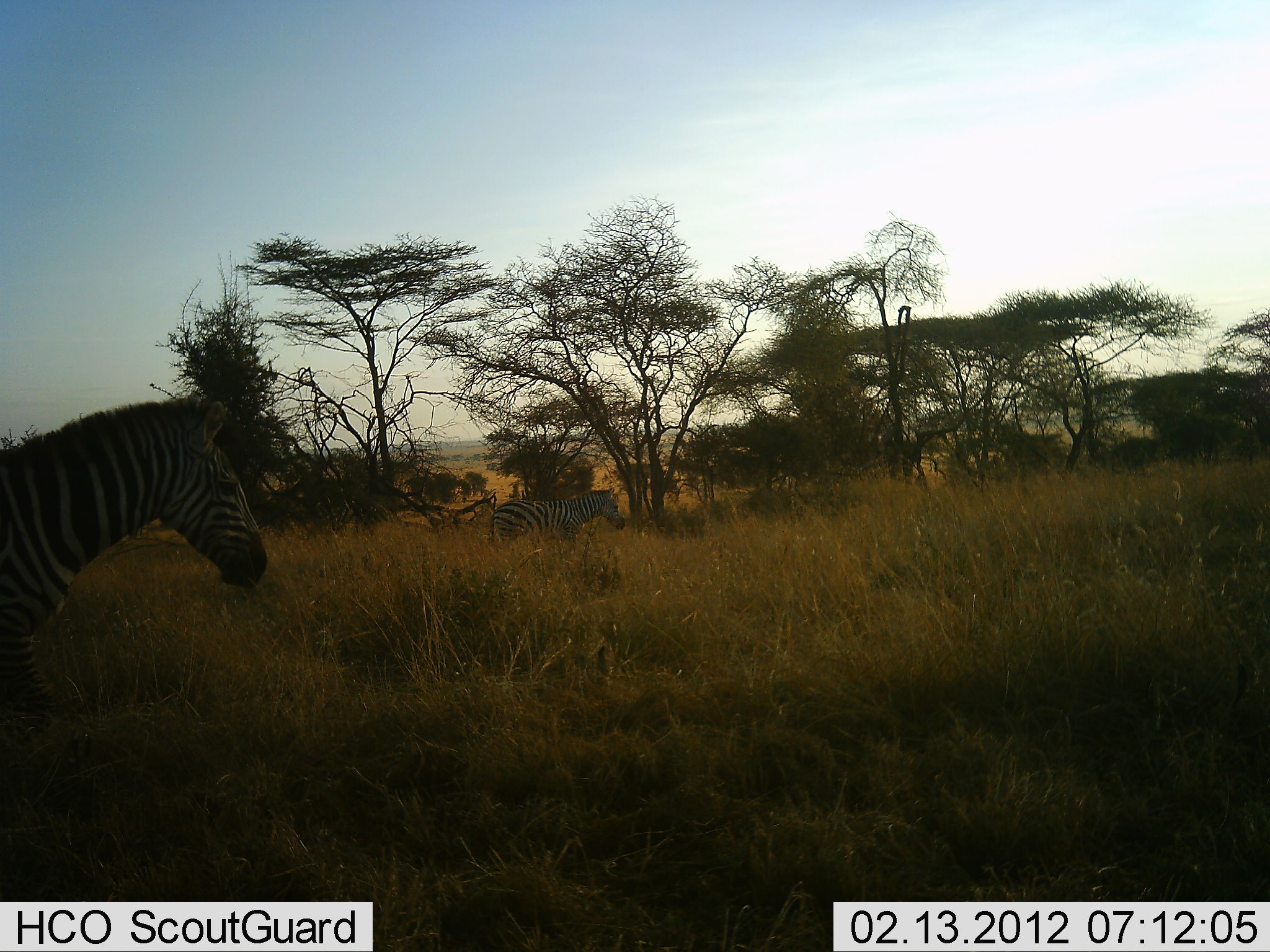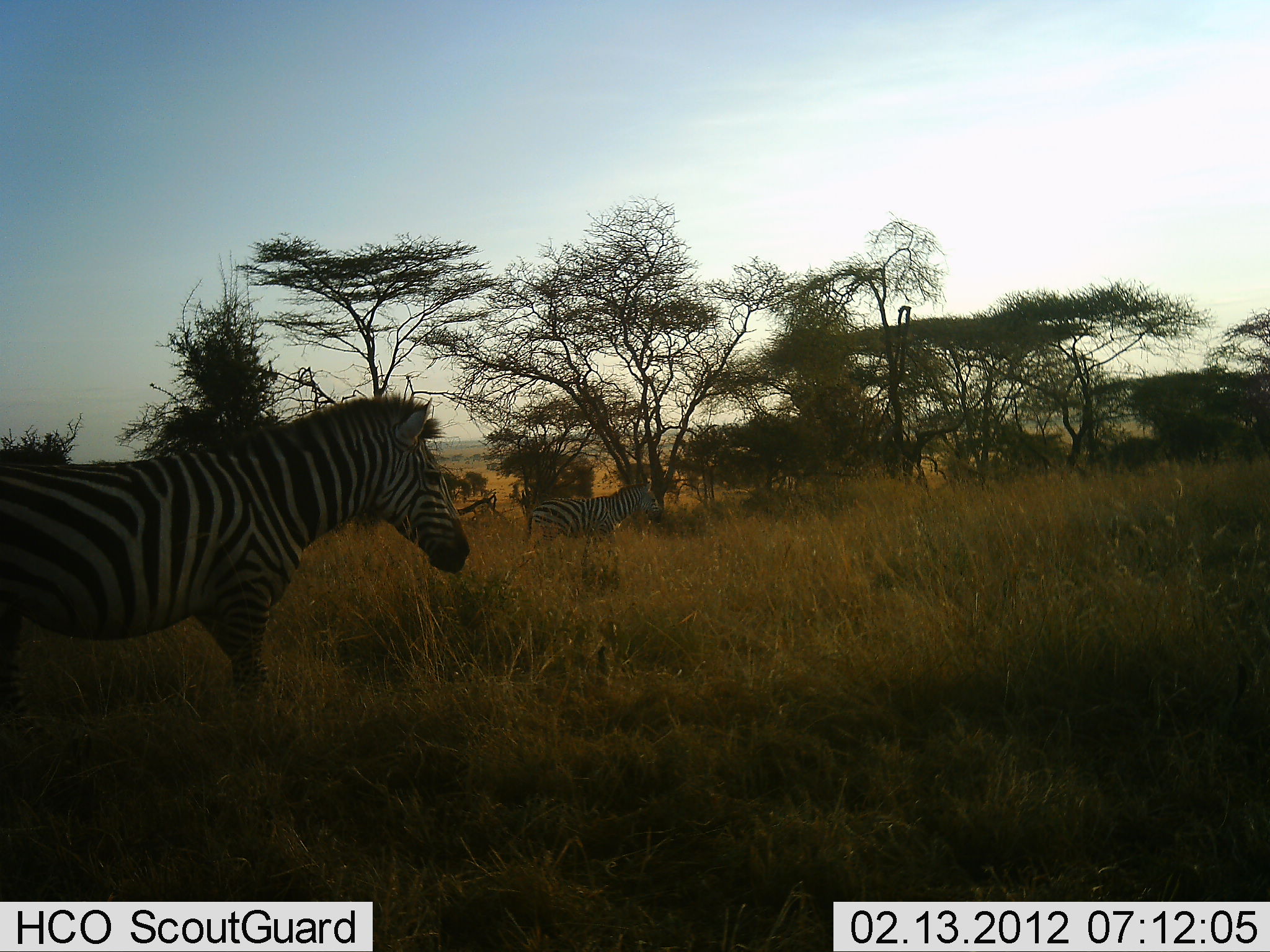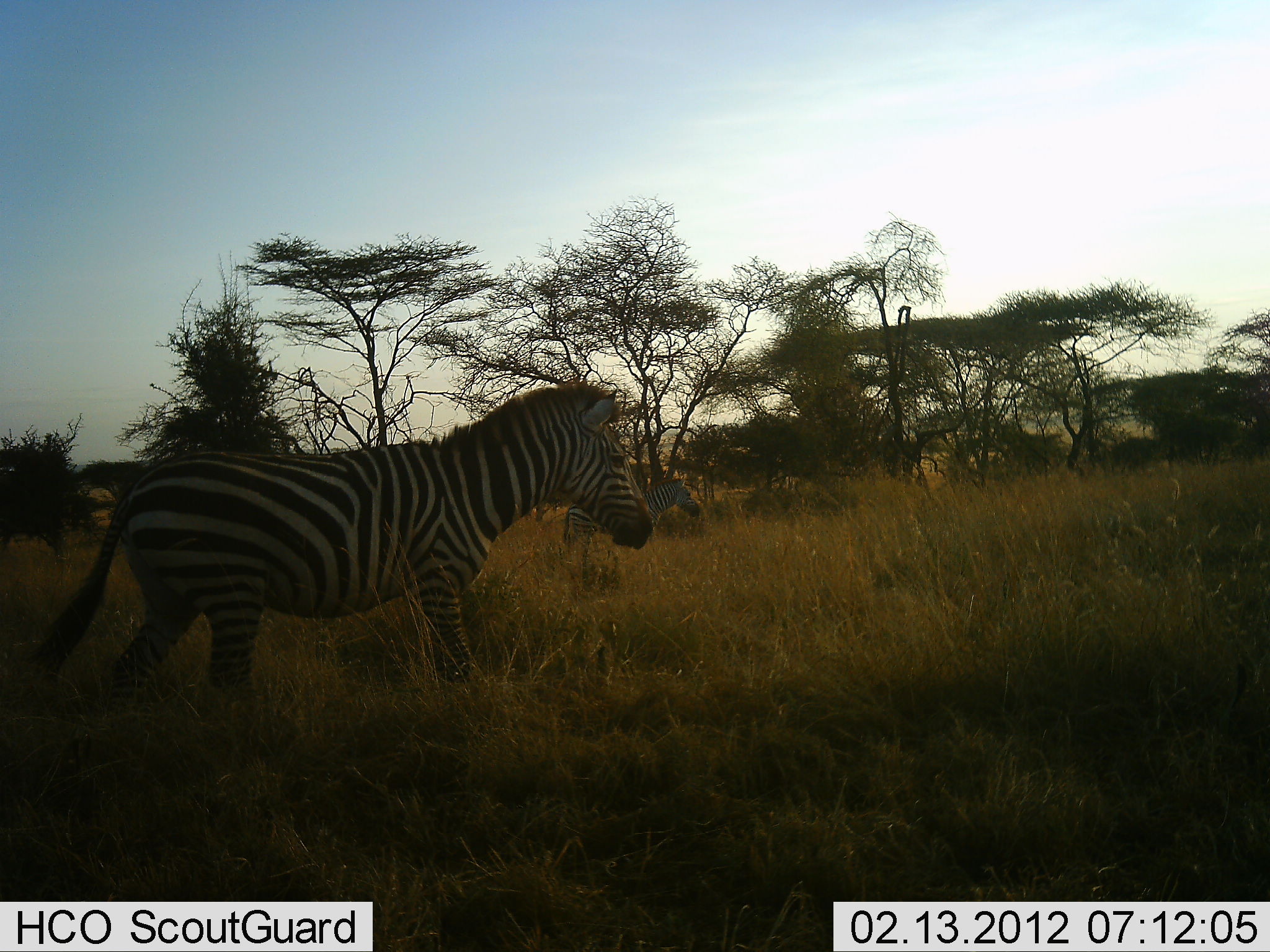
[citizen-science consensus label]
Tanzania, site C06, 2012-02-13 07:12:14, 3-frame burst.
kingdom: Animalia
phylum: Chordata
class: Mammalia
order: Perissodactyla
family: Equidae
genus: Equus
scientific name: Equus quagga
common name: plains zebra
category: zebra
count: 2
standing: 3%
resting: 0%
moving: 100%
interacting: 0%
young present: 0%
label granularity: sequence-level